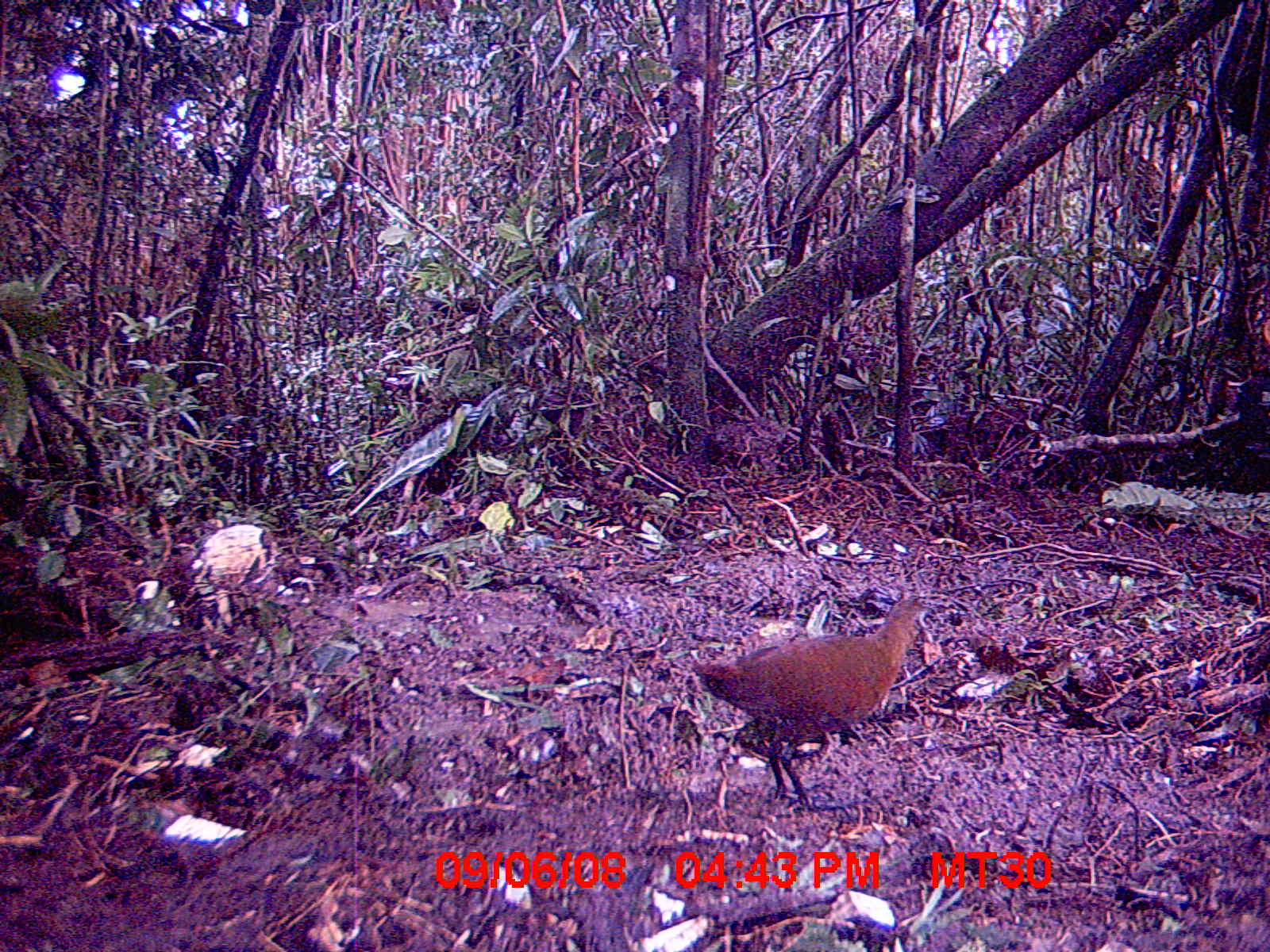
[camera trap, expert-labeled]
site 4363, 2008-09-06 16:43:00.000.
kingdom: Animalia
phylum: Chordata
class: Aves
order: Gruiformes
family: Sarothruridae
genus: Mentocrex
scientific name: Mentocrex kioloides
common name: madagascar wood rail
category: canirallus kioloides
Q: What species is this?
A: Canirallus kioloides (madagascar wood rail) (Mentocrex kioloides).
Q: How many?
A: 1.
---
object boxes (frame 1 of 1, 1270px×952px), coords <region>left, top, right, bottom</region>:
canirallus kioloides: <region>689, 592, 932, 808</region>